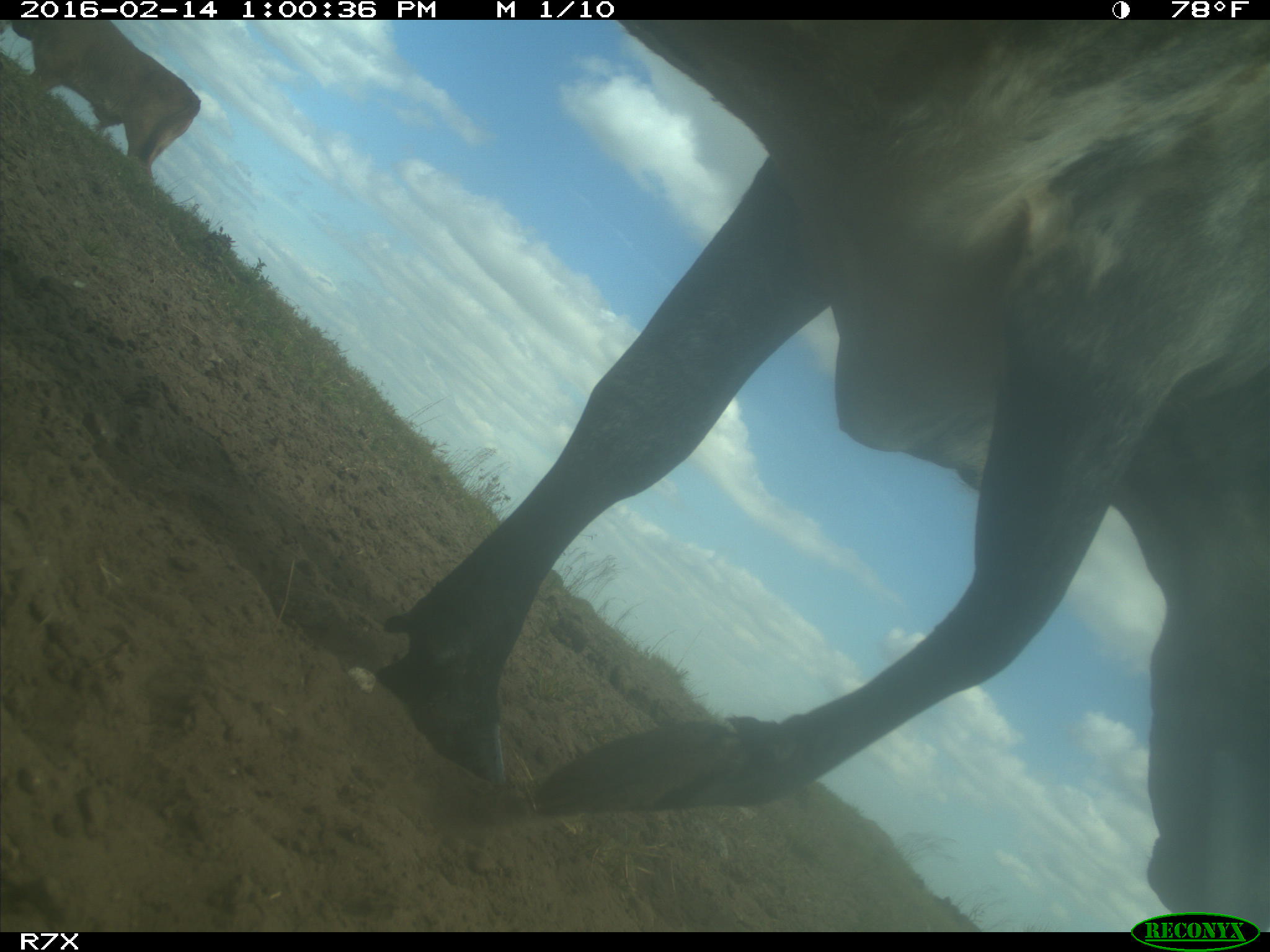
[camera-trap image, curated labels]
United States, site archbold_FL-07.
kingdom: Animalia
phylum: Chordata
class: Mammalia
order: Artiodactyla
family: Bovidae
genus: Bos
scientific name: Bos taurus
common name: domestic cow